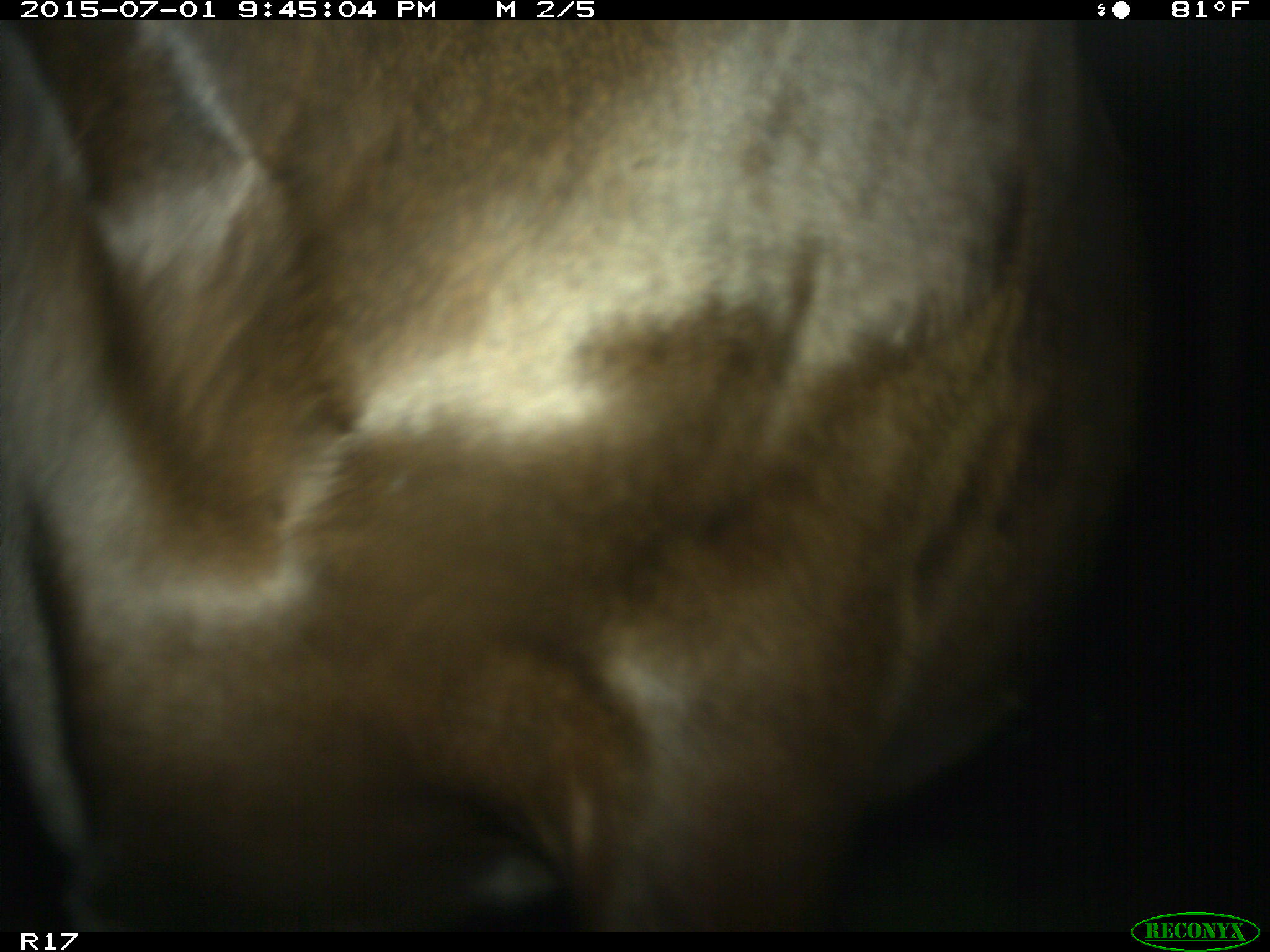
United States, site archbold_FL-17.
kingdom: Animalia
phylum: Chordata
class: Mammalia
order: Artiodactyla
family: Bovidae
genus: Bos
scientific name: Bos taurus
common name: domestic cow